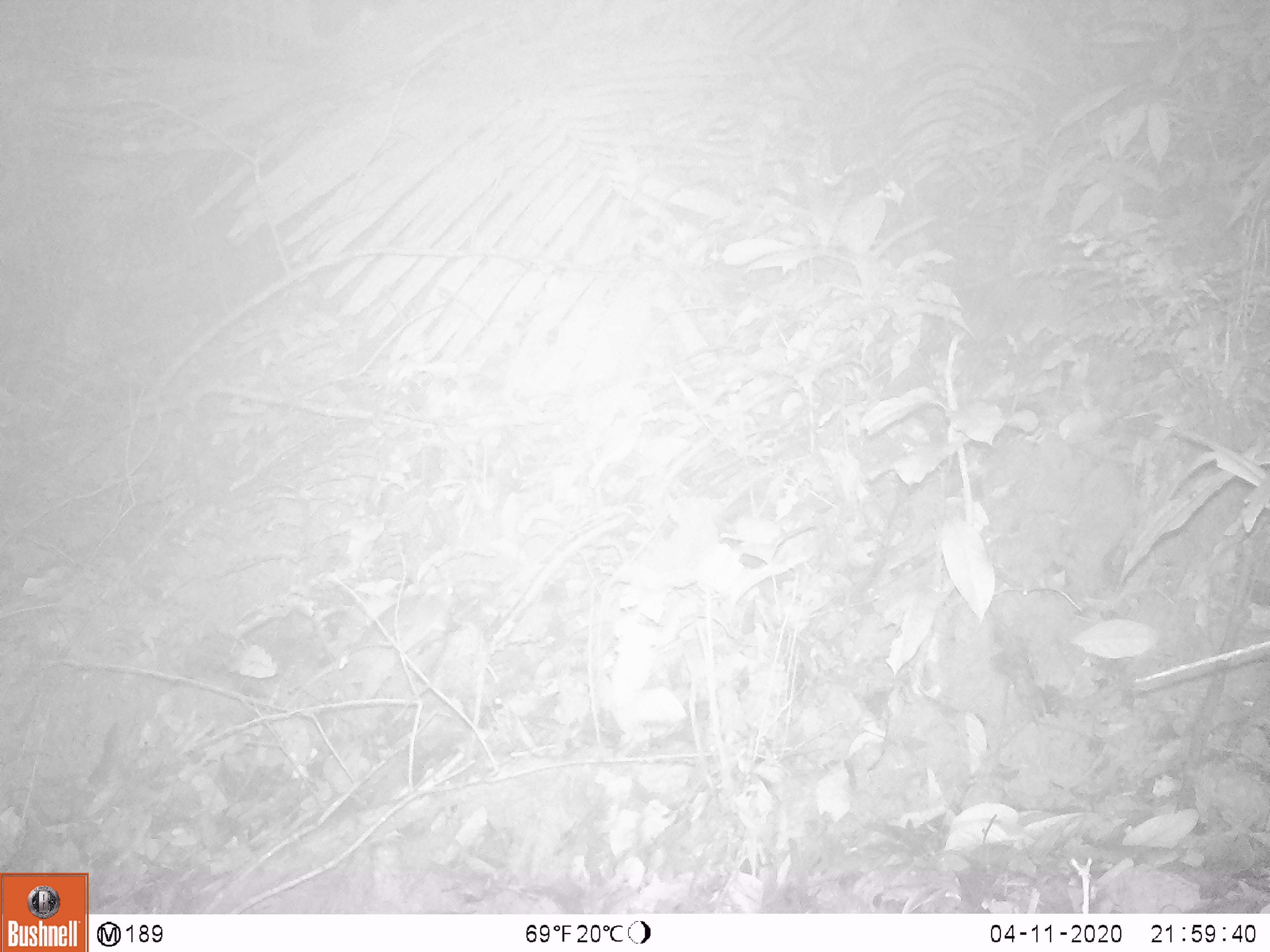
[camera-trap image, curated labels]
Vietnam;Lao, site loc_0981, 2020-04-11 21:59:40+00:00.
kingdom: Animalia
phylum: Chordata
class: Mammalia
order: Rodentia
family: Muridae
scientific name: Muridae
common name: old-world mice and rats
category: unidentified murid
Unidentified murid (old-world mice and rats) (Muridae). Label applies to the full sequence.